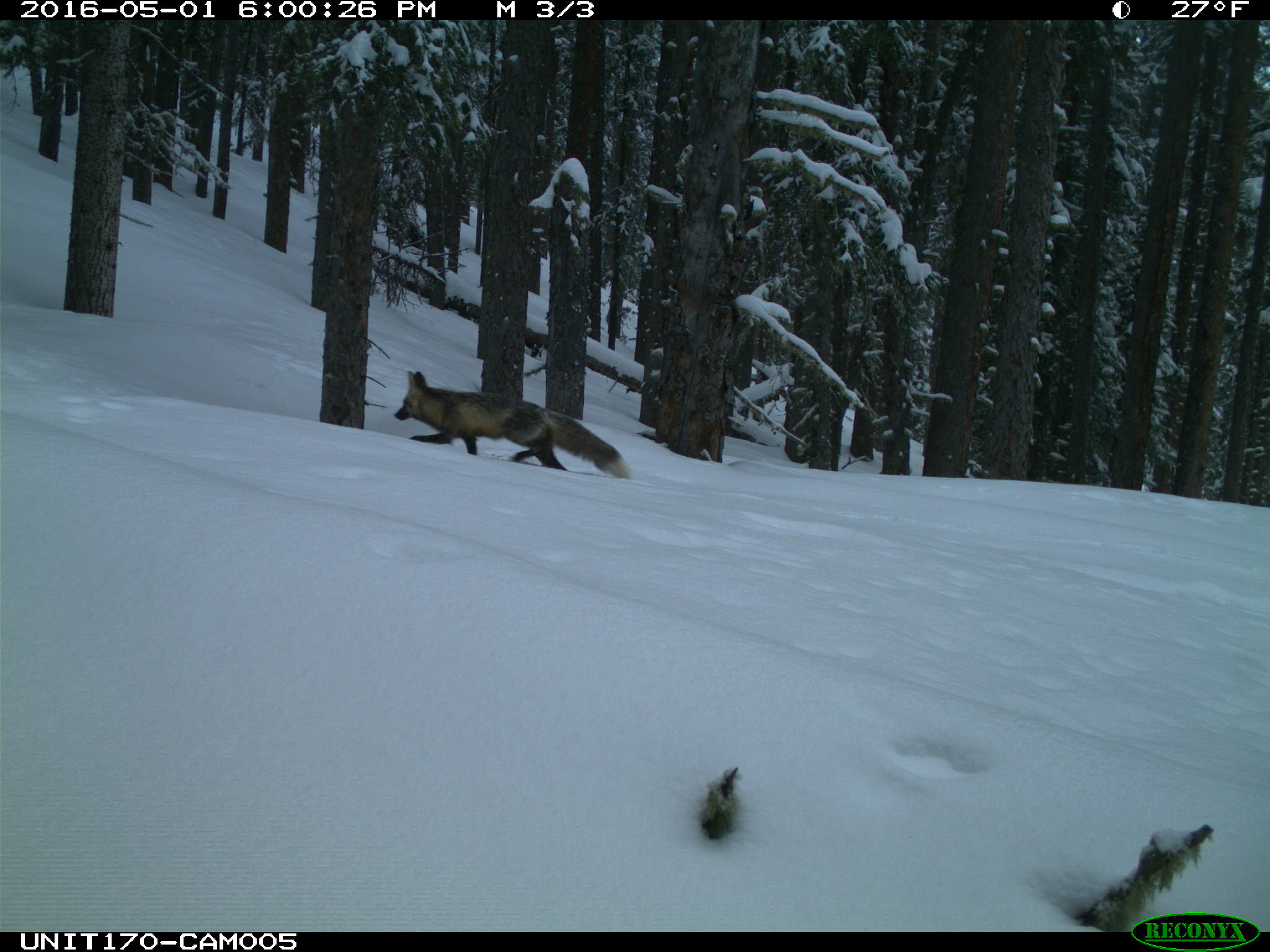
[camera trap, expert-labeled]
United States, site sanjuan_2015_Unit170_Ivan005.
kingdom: Animalia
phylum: Chordata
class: Mammalia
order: Carnivora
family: Canidae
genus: Vulpes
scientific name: Vulpes vulpes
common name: red fox